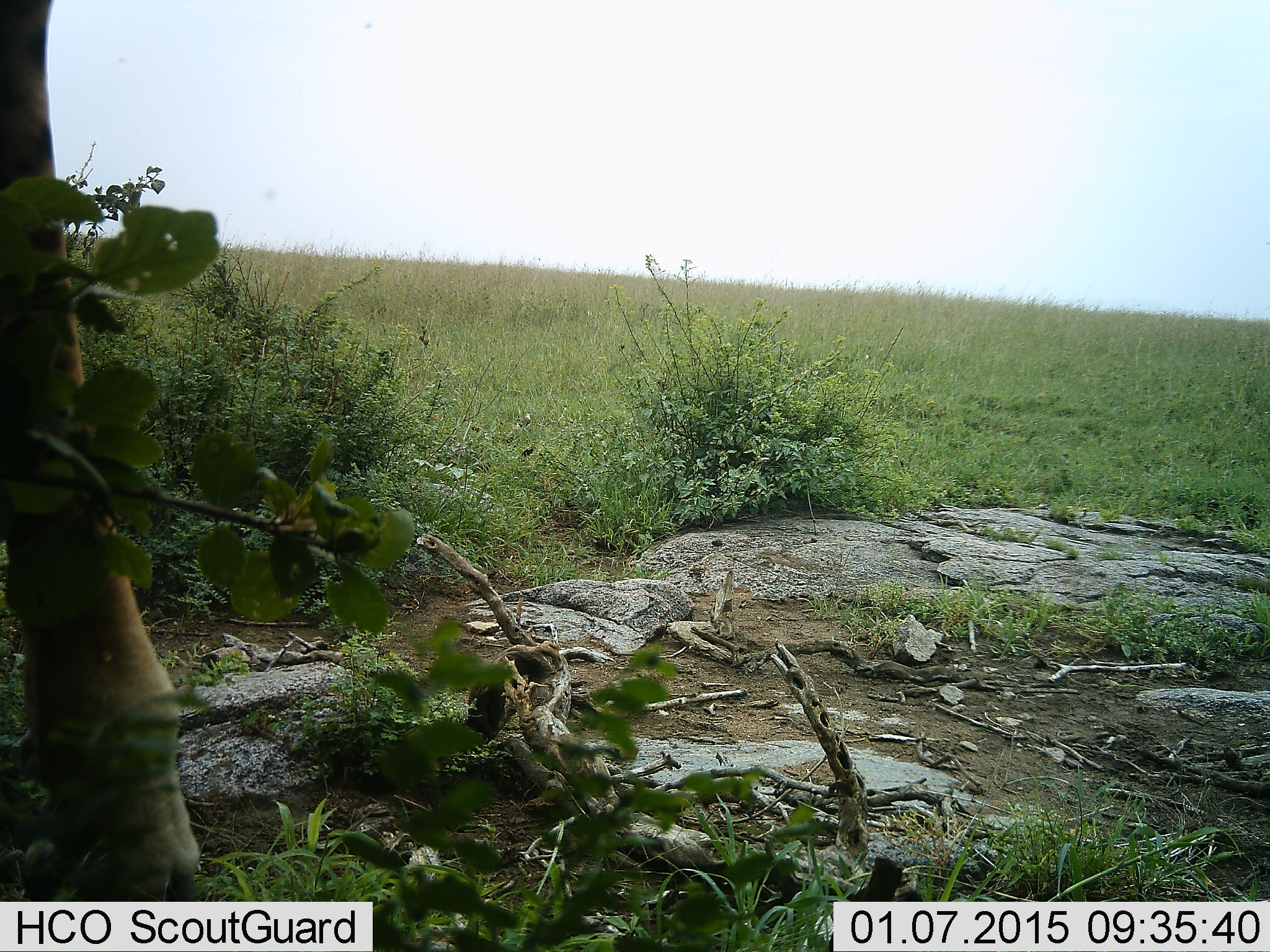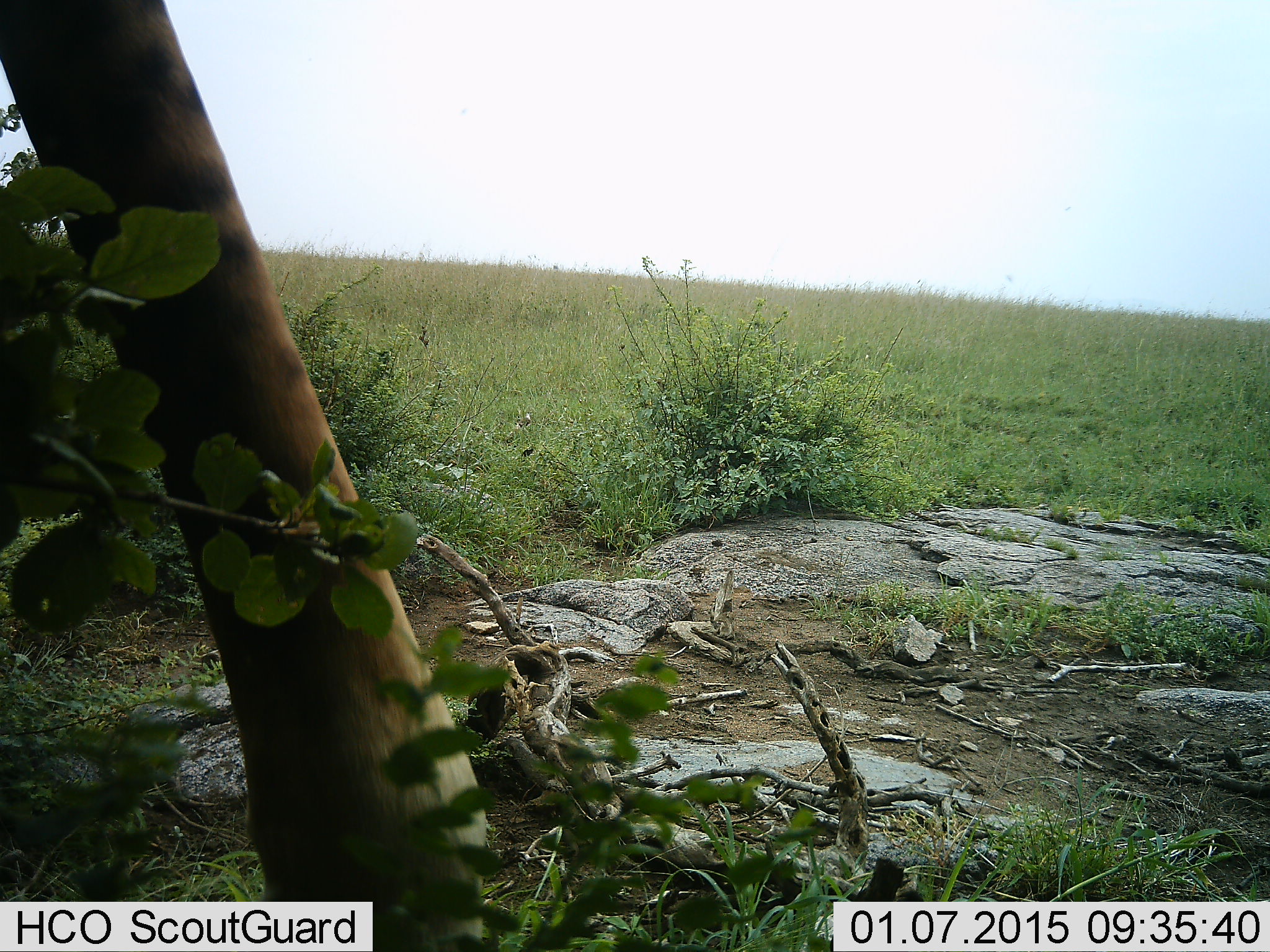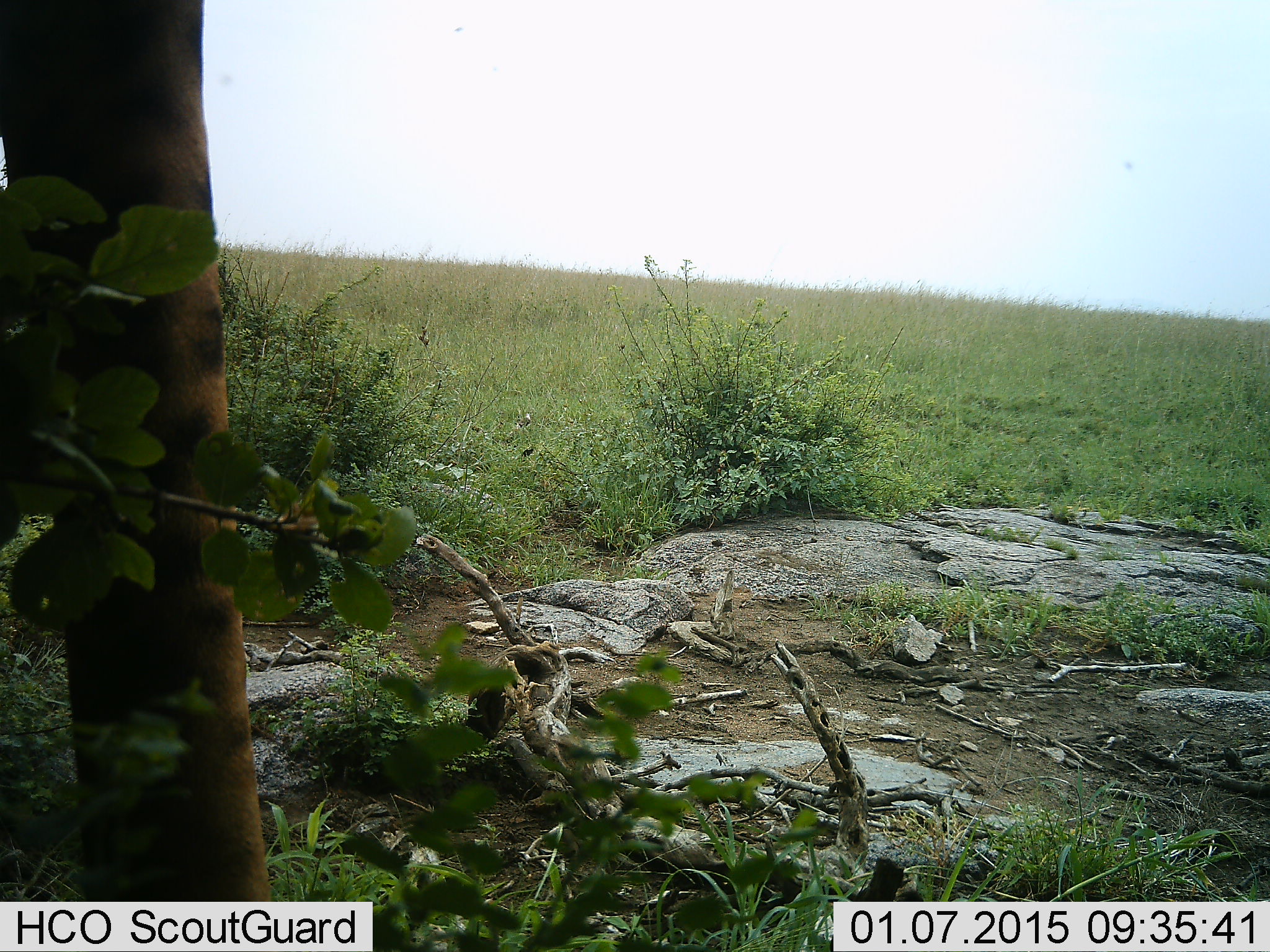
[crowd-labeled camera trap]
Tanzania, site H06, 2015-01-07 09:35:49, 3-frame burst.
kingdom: Animalia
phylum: Chordata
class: Mammalia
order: Artiodactyla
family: Giraffidae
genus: Giraffa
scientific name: Giraffa camelopardalis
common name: giraffe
Giraffe (Giraffa camelopardalis), count 1. Behavior (volunteer vote fractions): standing 64%, resting 0%, moving 55%, interacting 0%. Young present (vote fraction): 0%. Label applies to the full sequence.